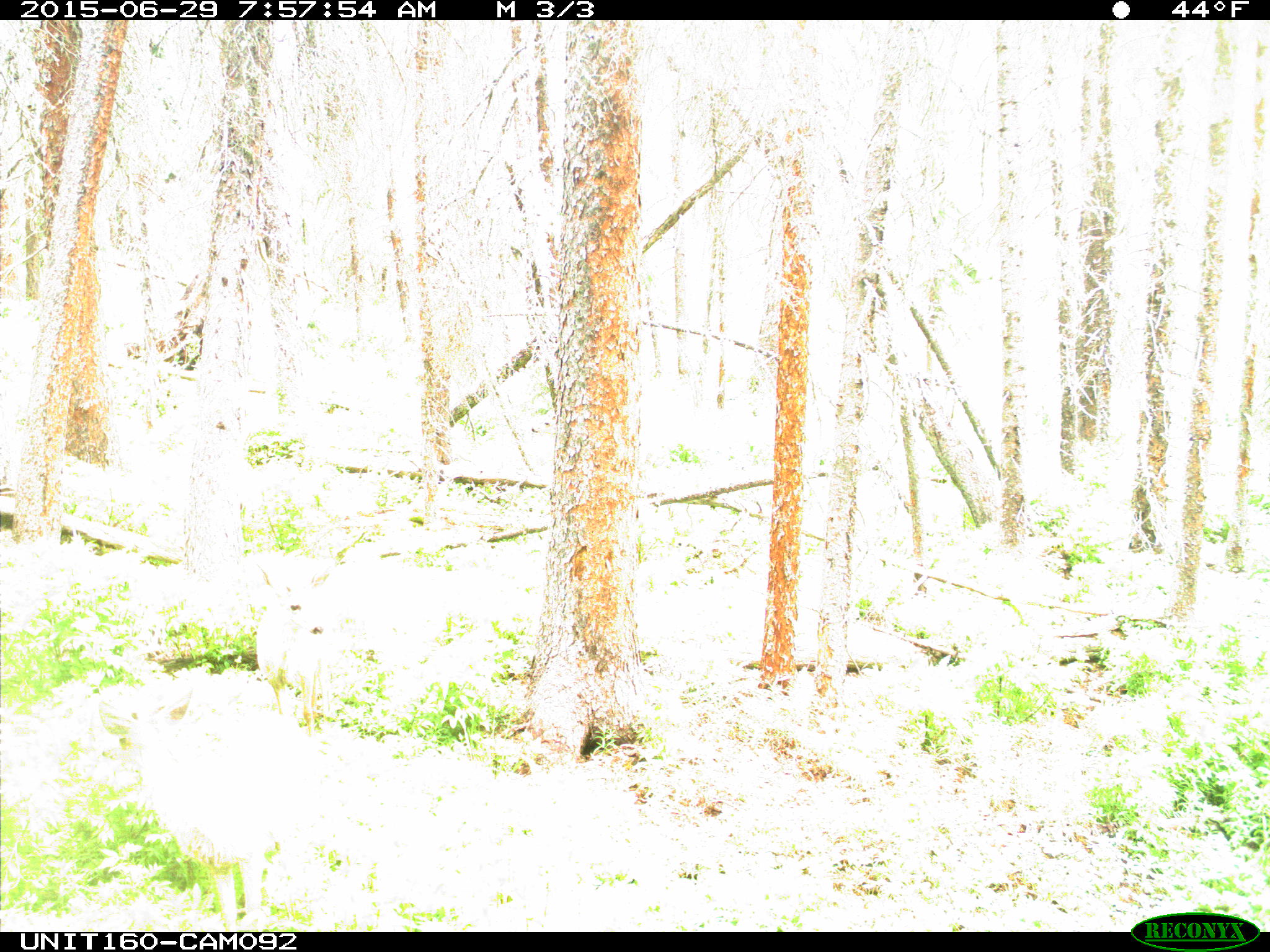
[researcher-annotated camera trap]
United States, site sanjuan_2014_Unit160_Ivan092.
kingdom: Animalia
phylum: Chordata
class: Mammalia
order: Artiodactyla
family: Cervidae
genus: Odocoileus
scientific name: Odocoileus hemionus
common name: mule deer